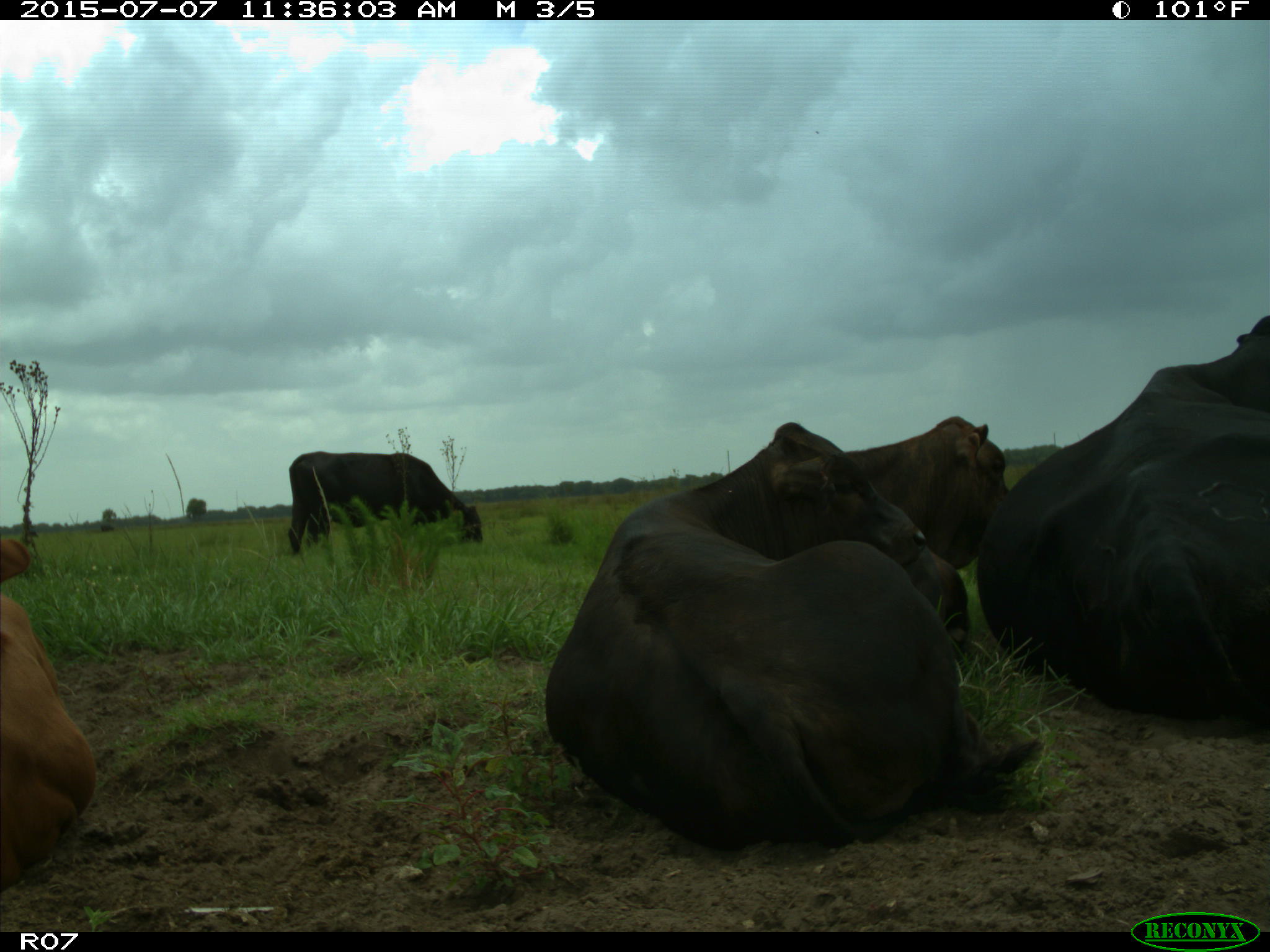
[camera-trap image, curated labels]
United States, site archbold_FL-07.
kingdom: Animalia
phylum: Chordata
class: Mammalia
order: Artiodactyla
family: Bovidae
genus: Bos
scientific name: Bos taurus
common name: domestic cow